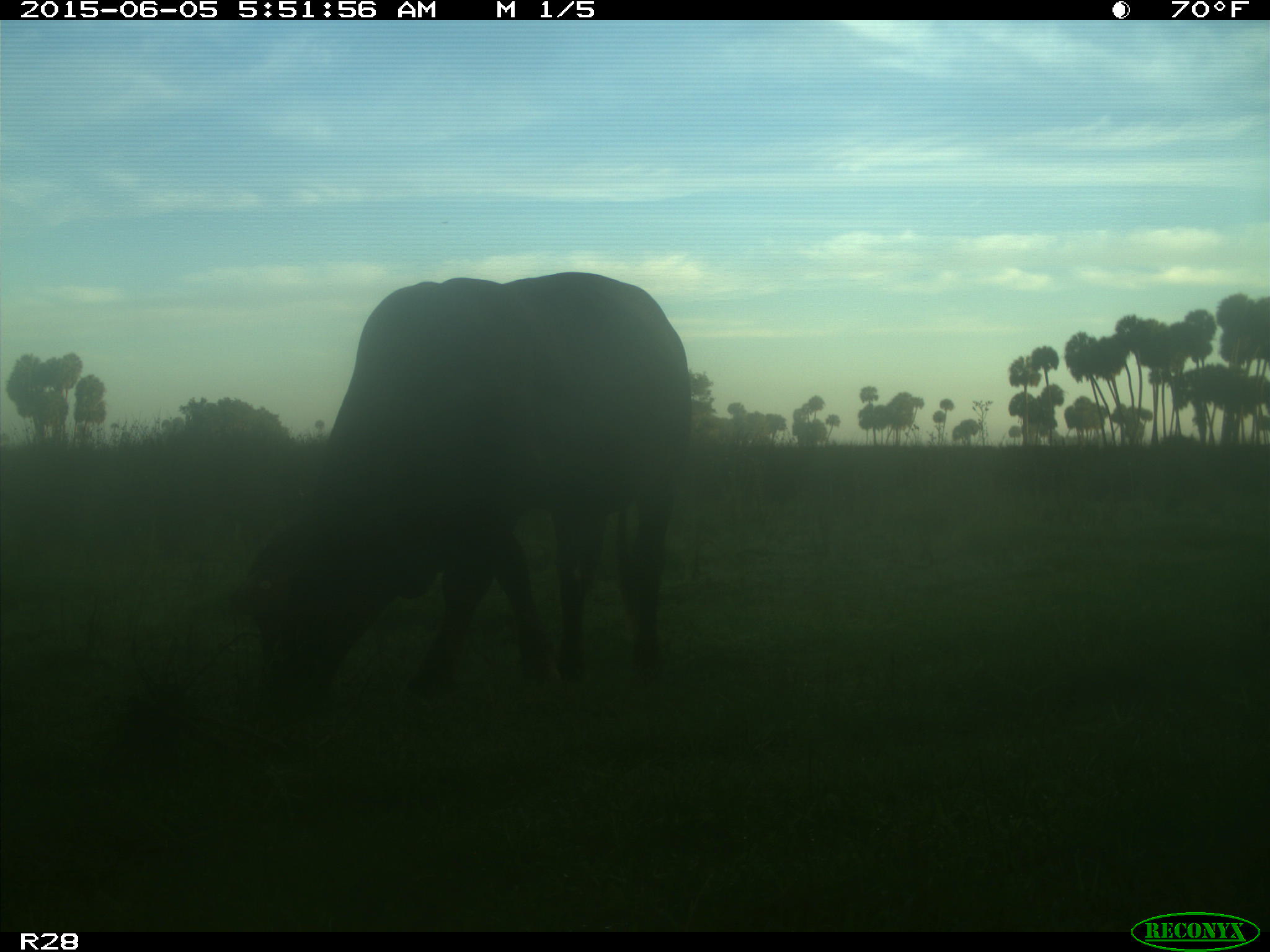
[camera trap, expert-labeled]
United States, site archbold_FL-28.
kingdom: Animalia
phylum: Chordata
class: Mammalia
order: Artiodactyla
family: Bovidae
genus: Bos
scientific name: Bos taurus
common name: domestic cow